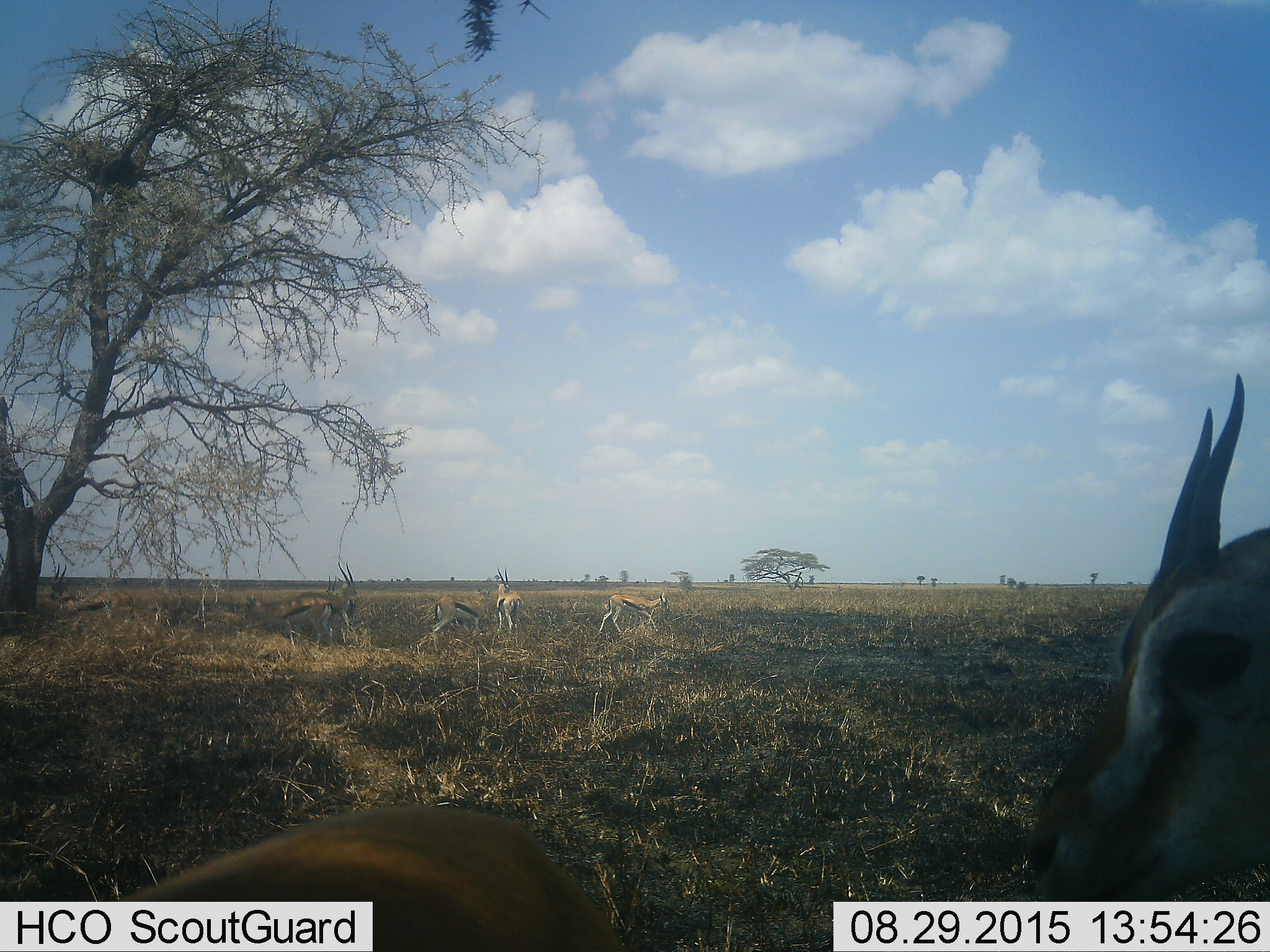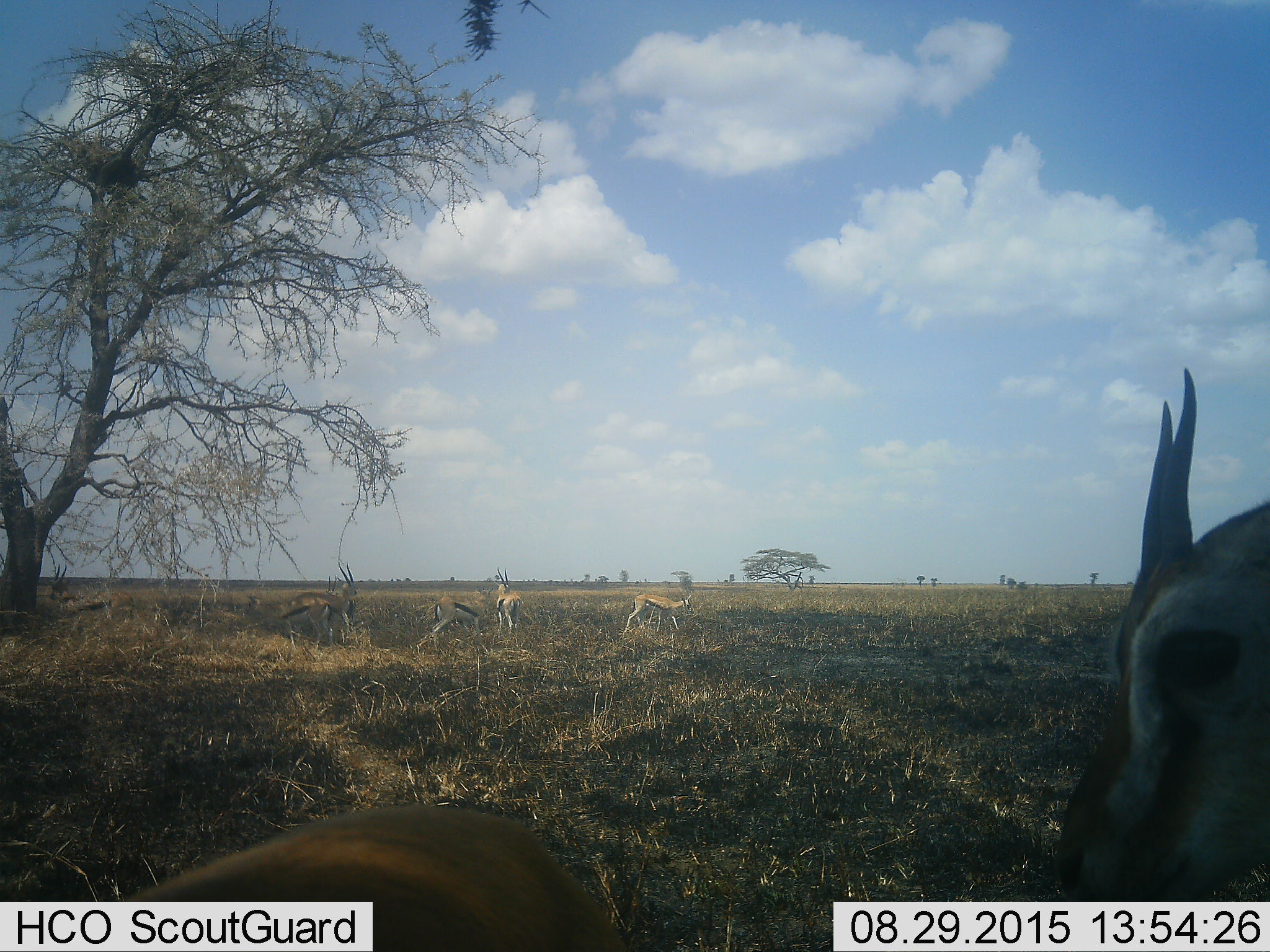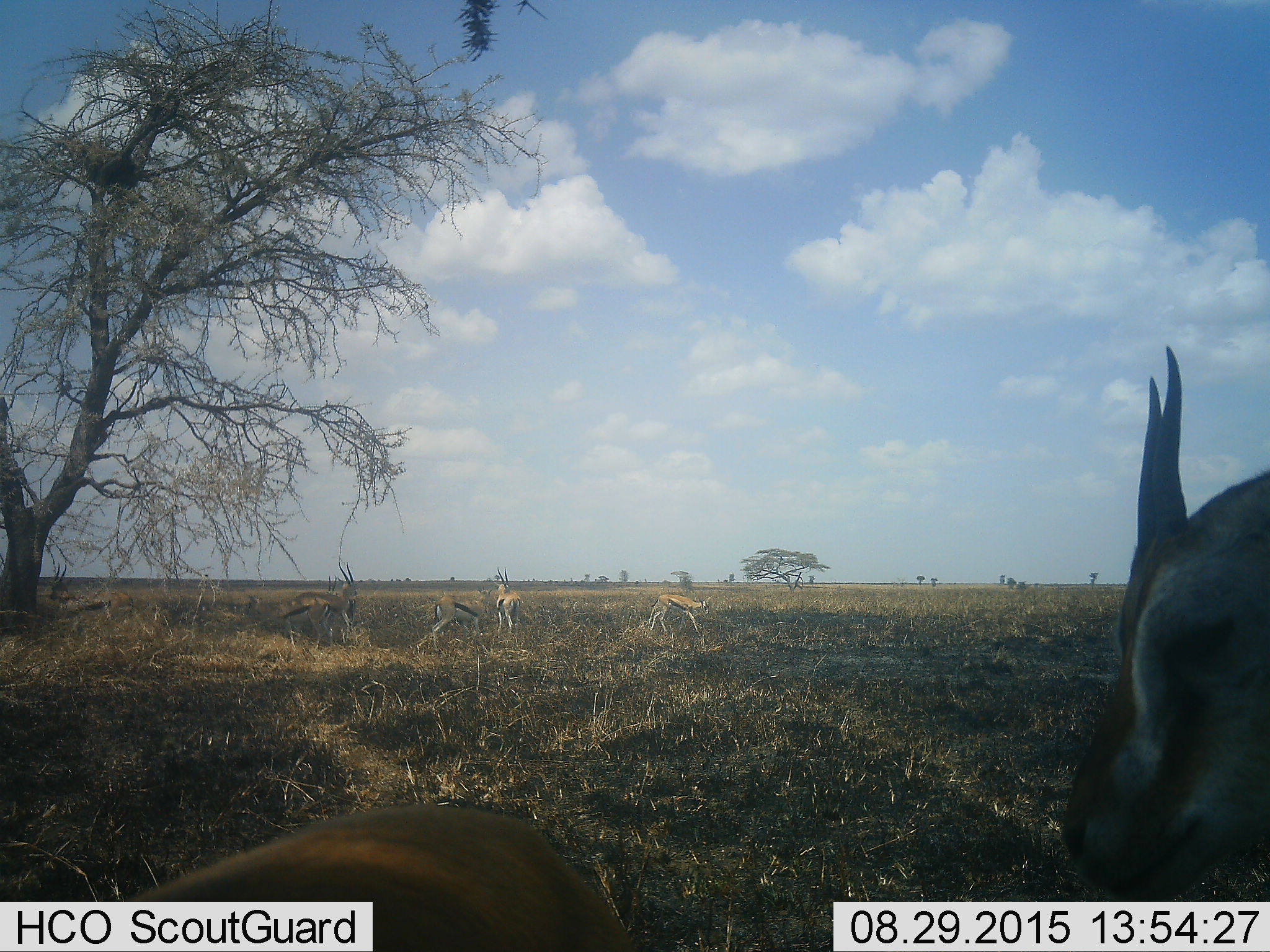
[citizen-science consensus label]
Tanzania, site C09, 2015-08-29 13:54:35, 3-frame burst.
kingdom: Animalia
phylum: Chordata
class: Mammalia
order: Artiodactyla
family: Bovidae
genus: Eudorcas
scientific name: Eudorcas thomsonii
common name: thomson's gazelle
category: gazellethomsons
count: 9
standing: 100%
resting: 25%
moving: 58%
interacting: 17%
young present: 17%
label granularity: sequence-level